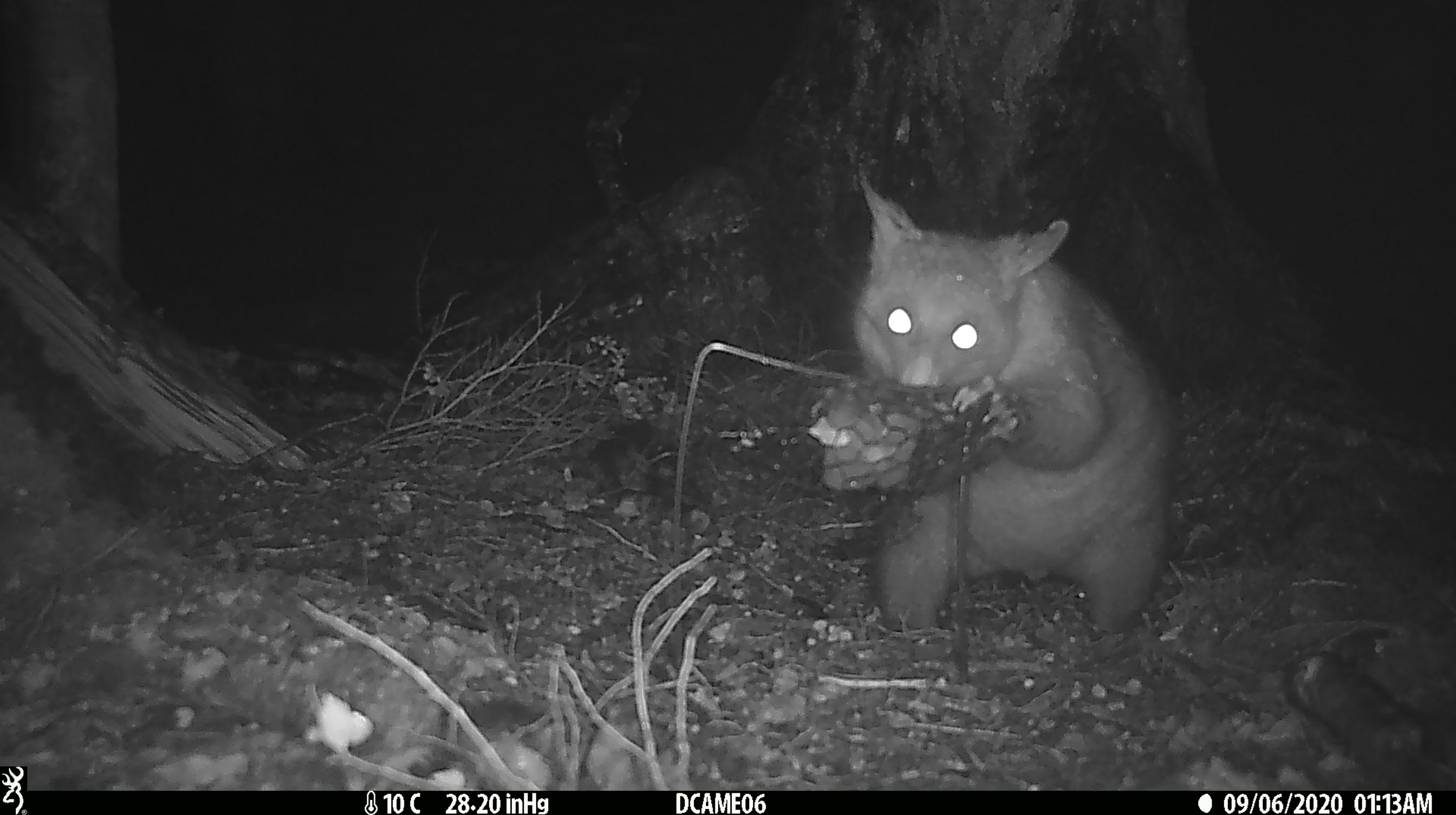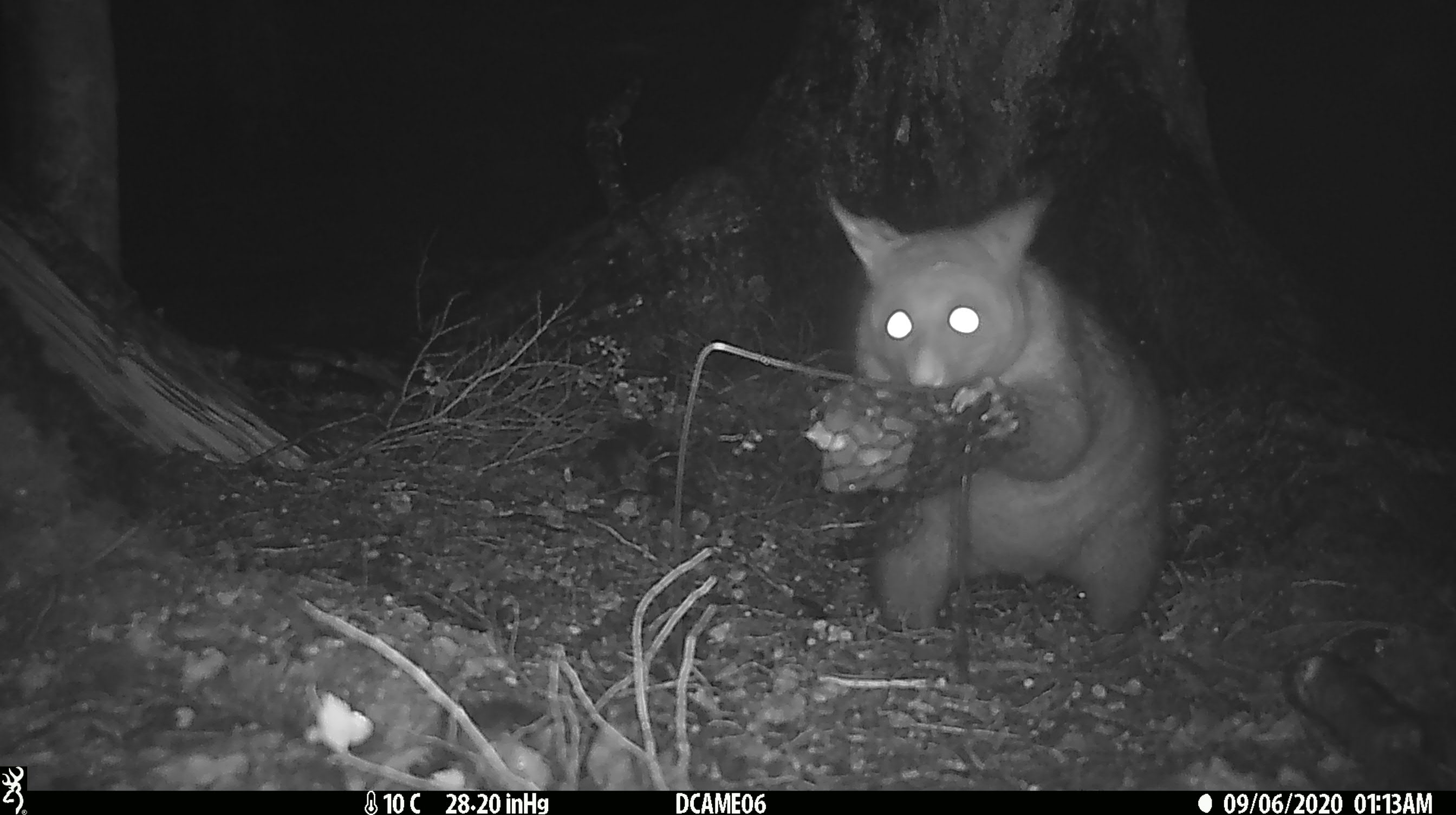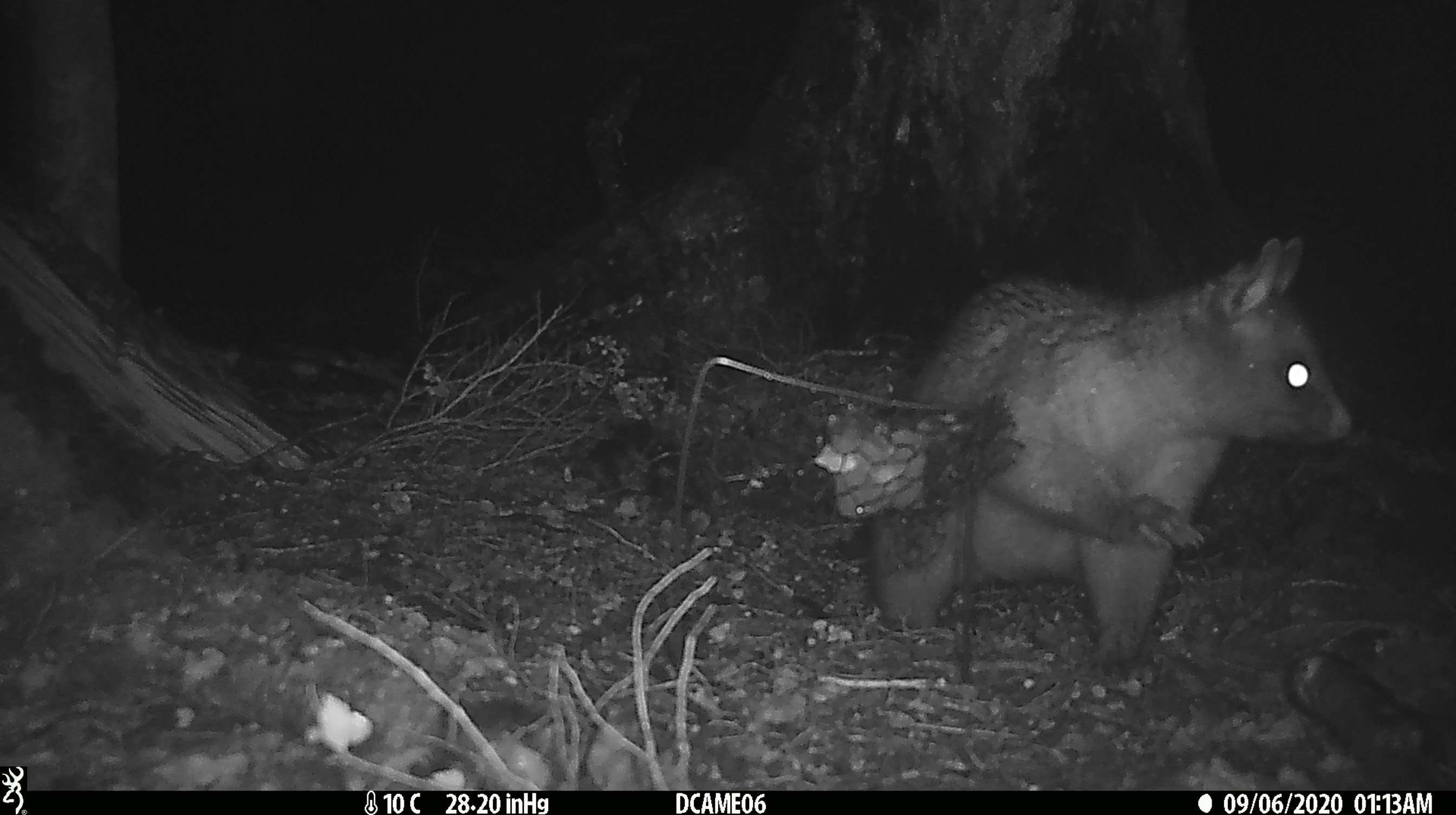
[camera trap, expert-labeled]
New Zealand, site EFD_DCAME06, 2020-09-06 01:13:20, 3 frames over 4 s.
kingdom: Animalia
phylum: Chordata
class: Mammalia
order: Diprotodontia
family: Phalangeridae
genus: Trichosurus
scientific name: Trichosurus vulpecula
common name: common brushtail possum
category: possum